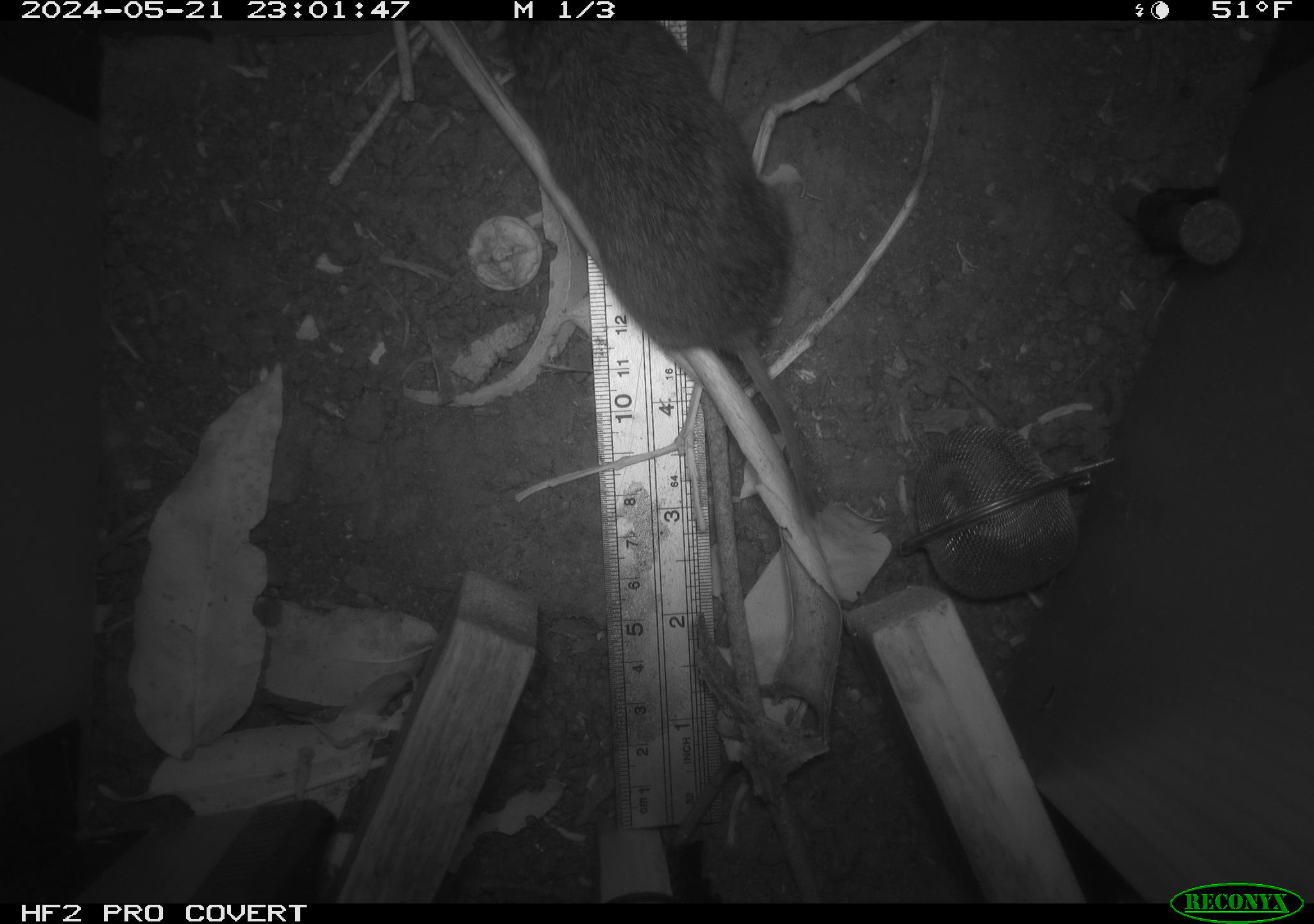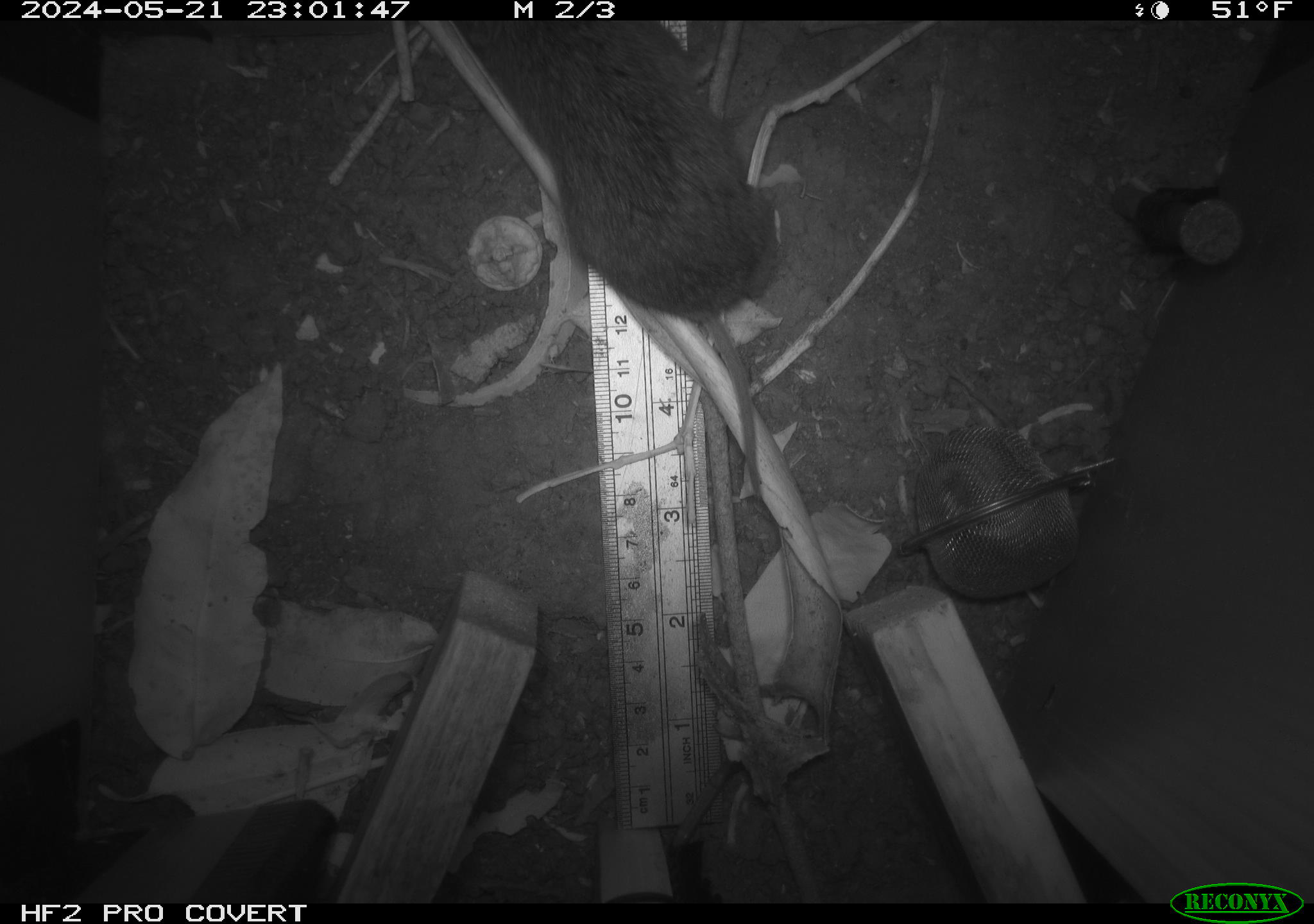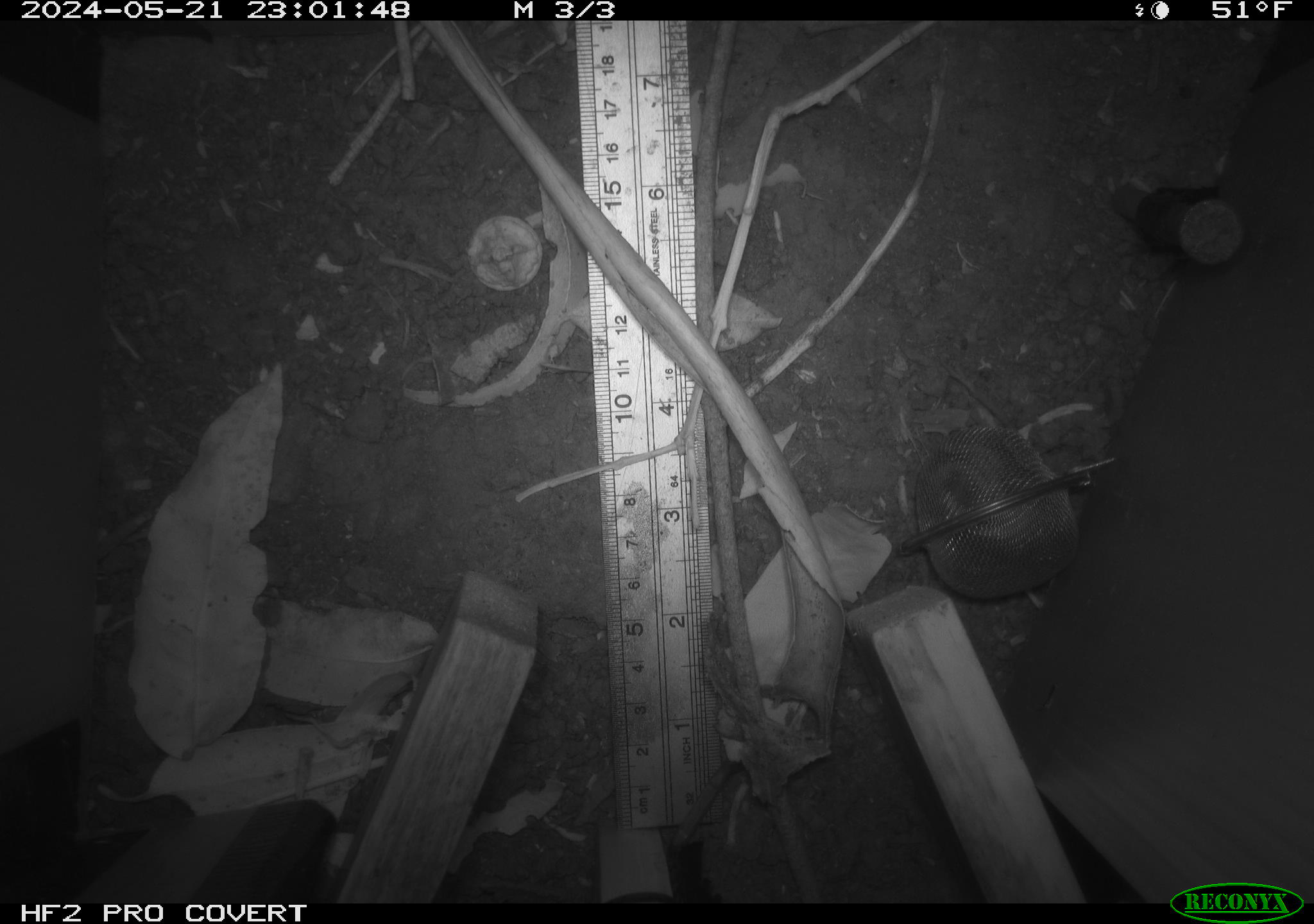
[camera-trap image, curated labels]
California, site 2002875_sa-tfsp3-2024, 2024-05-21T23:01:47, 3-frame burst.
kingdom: Animalia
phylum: Chordata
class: Mammalia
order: Rodentia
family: Cricetidae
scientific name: Arvicolinae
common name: voles, lemmings, and muskrats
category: arvicolinae subfamily